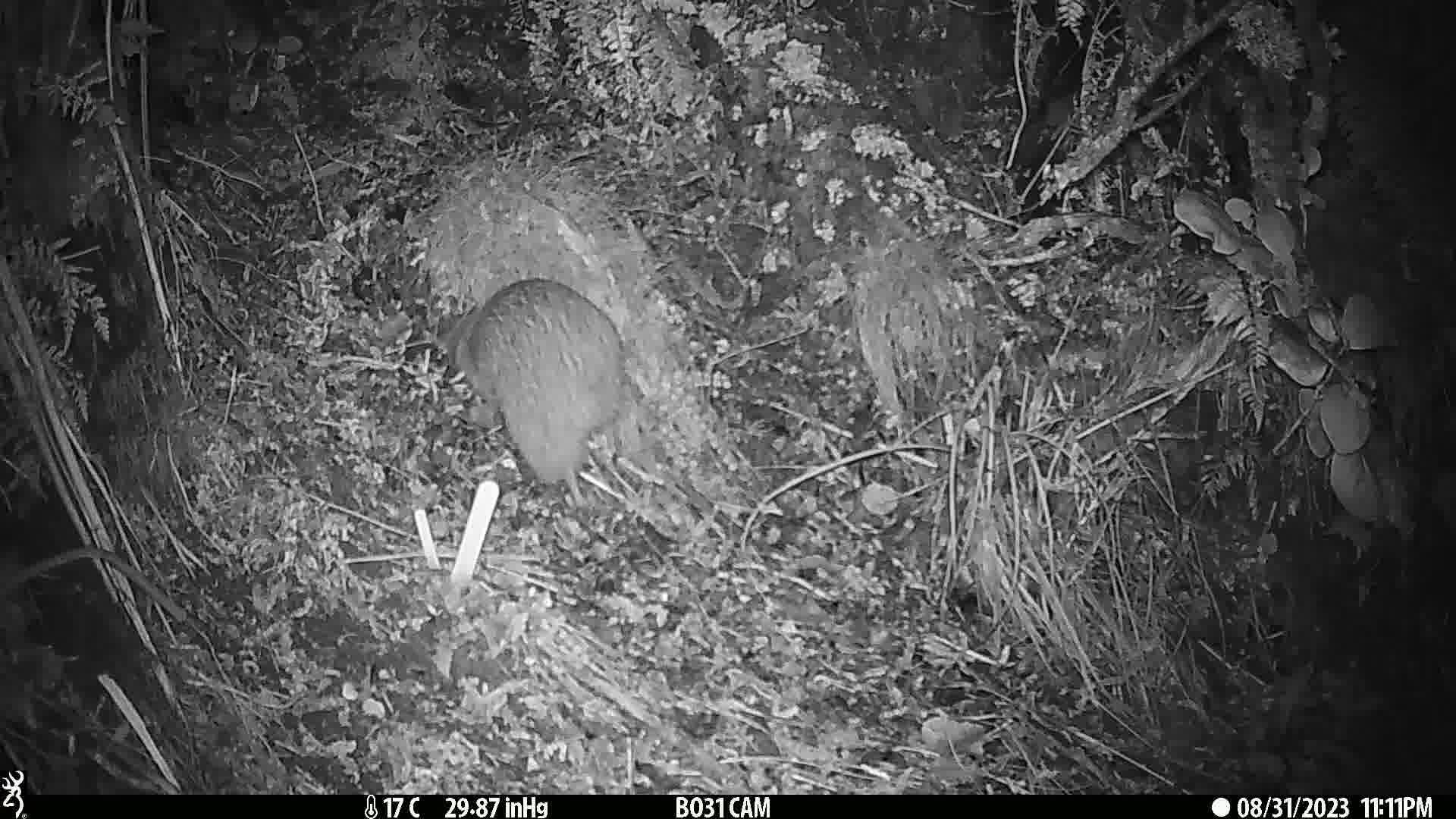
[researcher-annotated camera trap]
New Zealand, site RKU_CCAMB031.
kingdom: Animalia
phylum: Chordata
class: Aves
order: Apterygiformes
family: Apterygidae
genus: Apteryx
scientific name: Apteryx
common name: kiwi